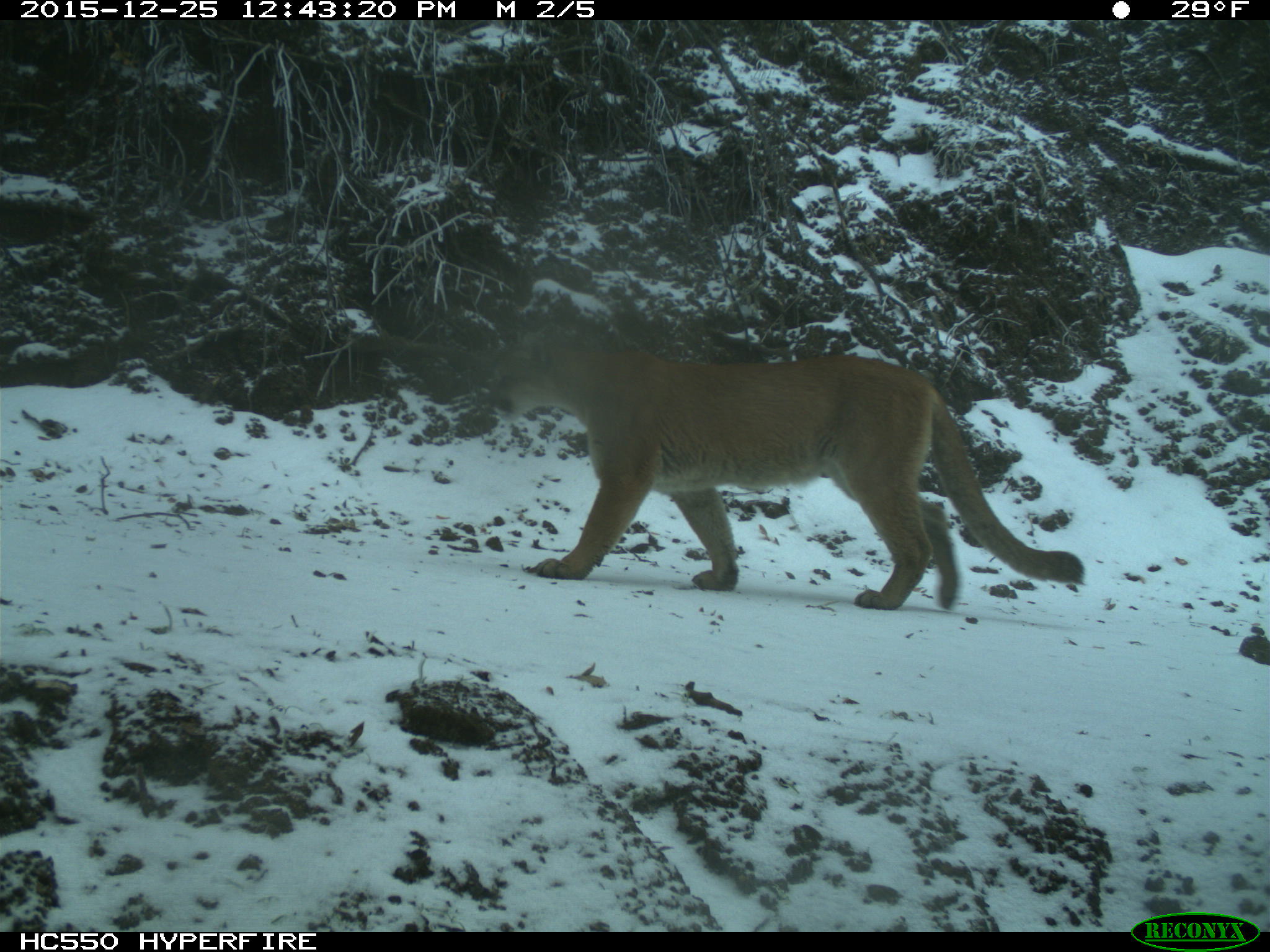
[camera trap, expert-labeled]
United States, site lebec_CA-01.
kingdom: Animalia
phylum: Chordata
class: Mammalia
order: Carnivora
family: Felidae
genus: Puma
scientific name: Puma concolor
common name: mountain lion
Puma concolor (mountain lion).